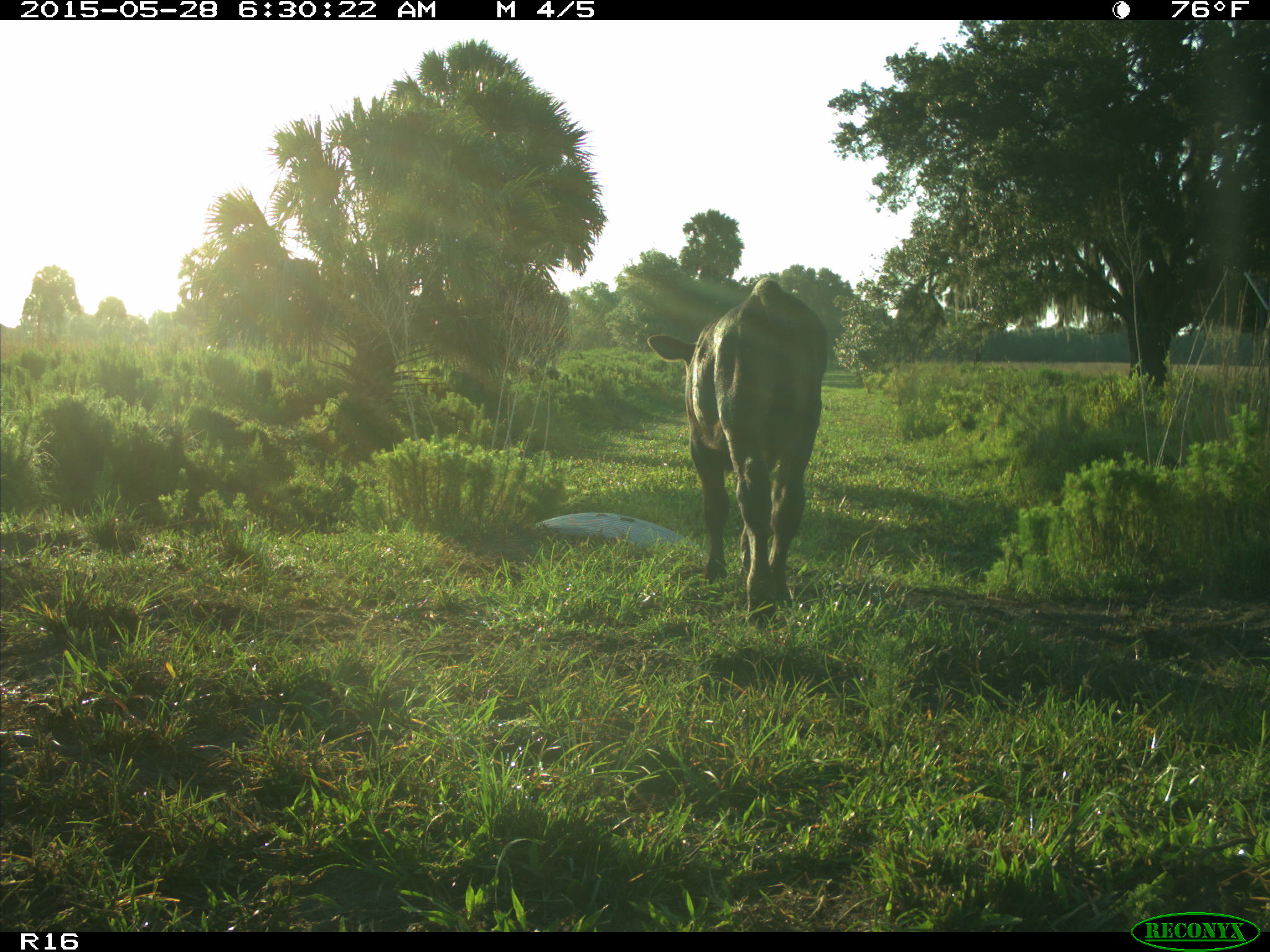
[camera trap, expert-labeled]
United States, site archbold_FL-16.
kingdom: Animalia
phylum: Chordata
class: Mammalia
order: Artiodactyla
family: Bovidae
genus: Bos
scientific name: Bos taurus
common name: domestic cow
Bos taurus (domestic cow).